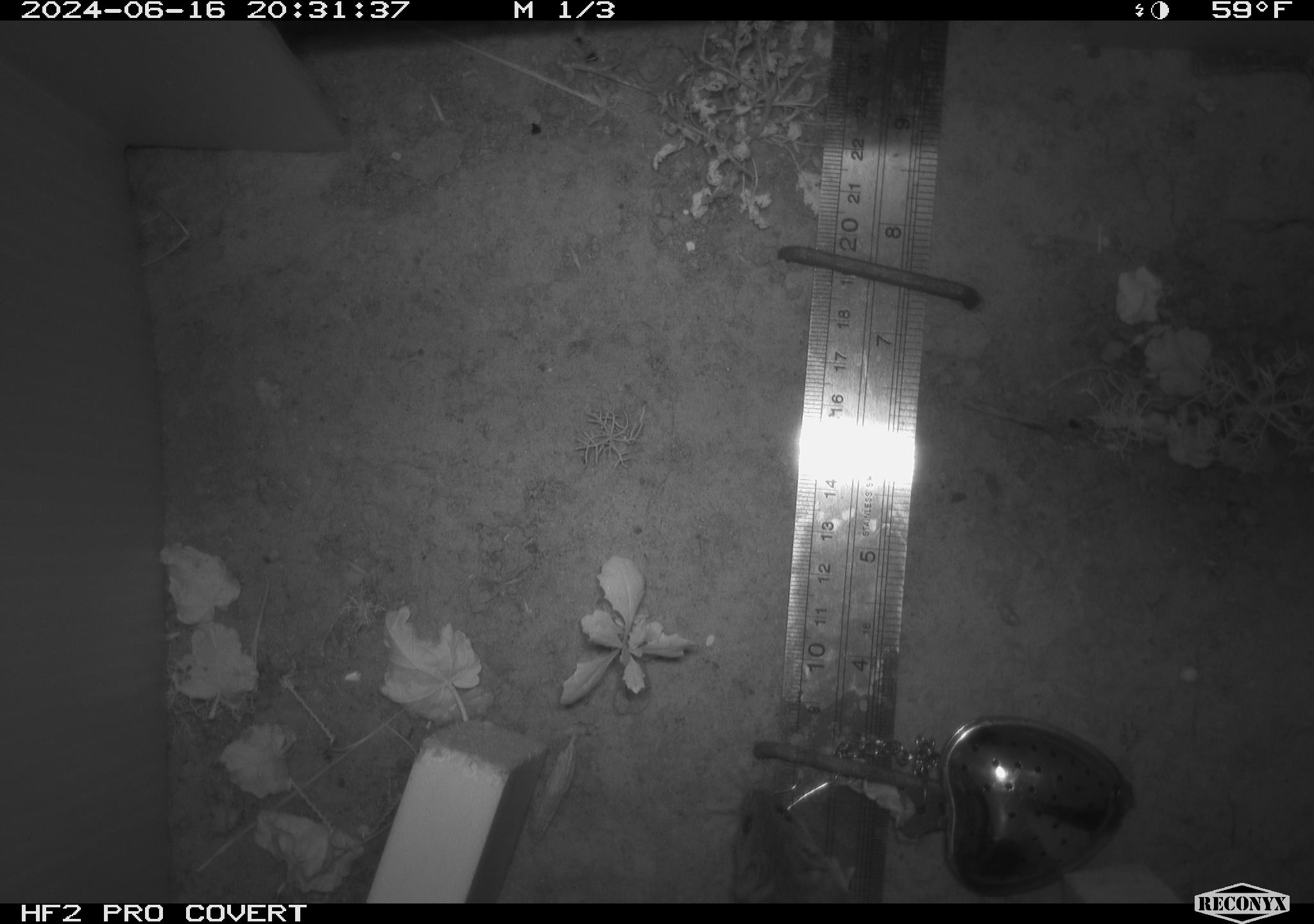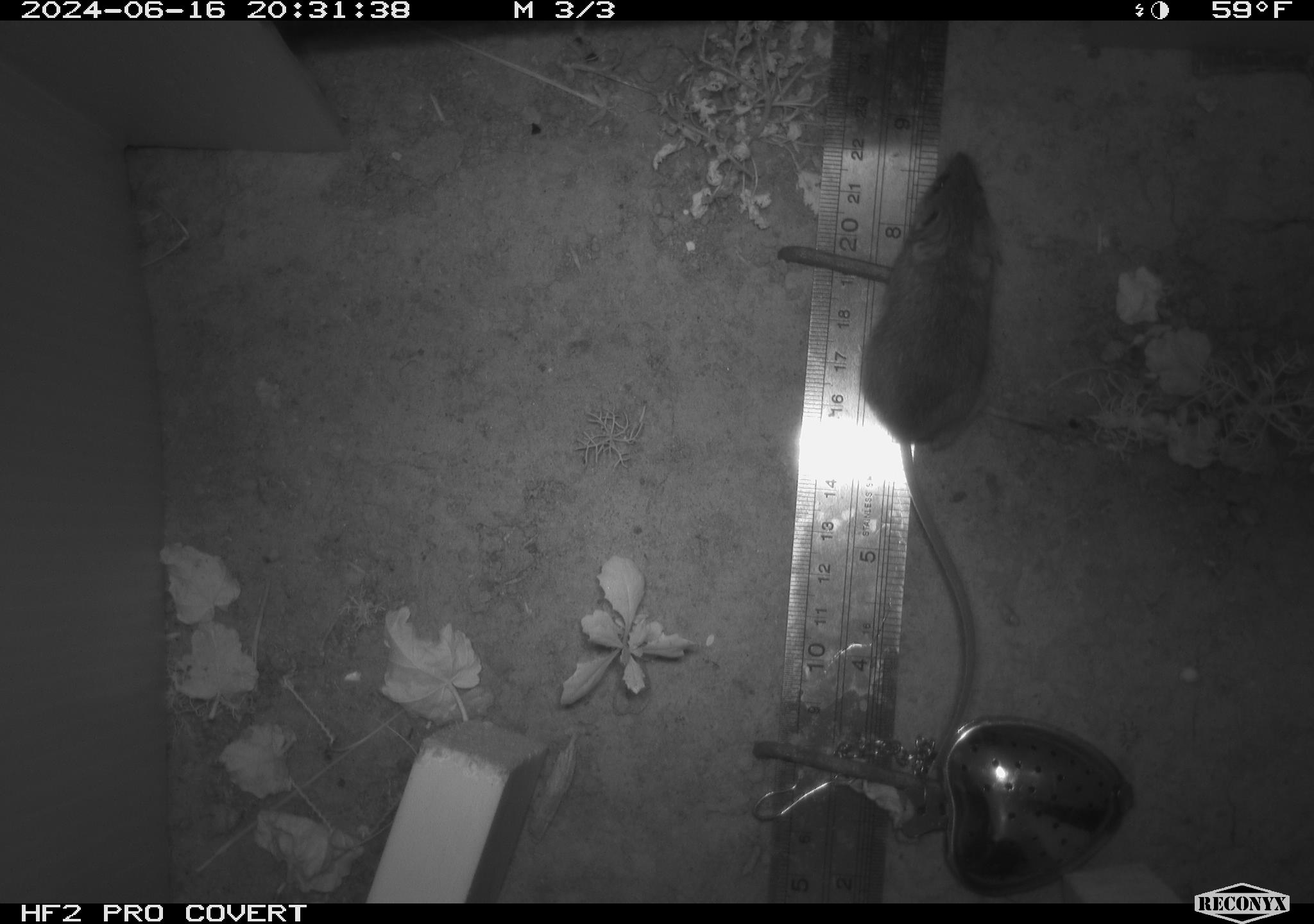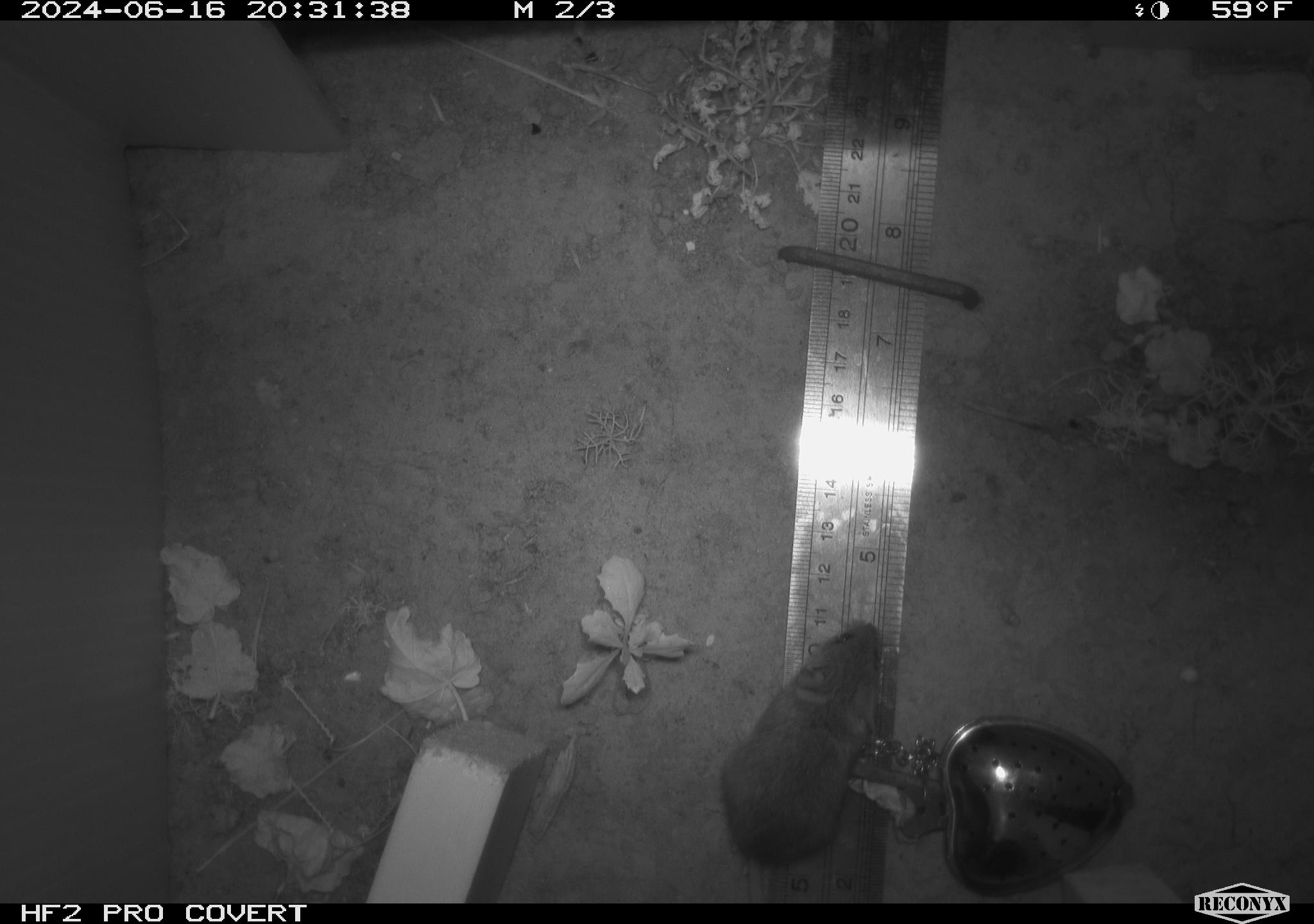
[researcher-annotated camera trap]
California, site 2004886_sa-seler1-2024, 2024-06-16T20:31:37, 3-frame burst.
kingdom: Animalia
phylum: Chordata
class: Mammalia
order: Rodentia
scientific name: Rodentia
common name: mouse species